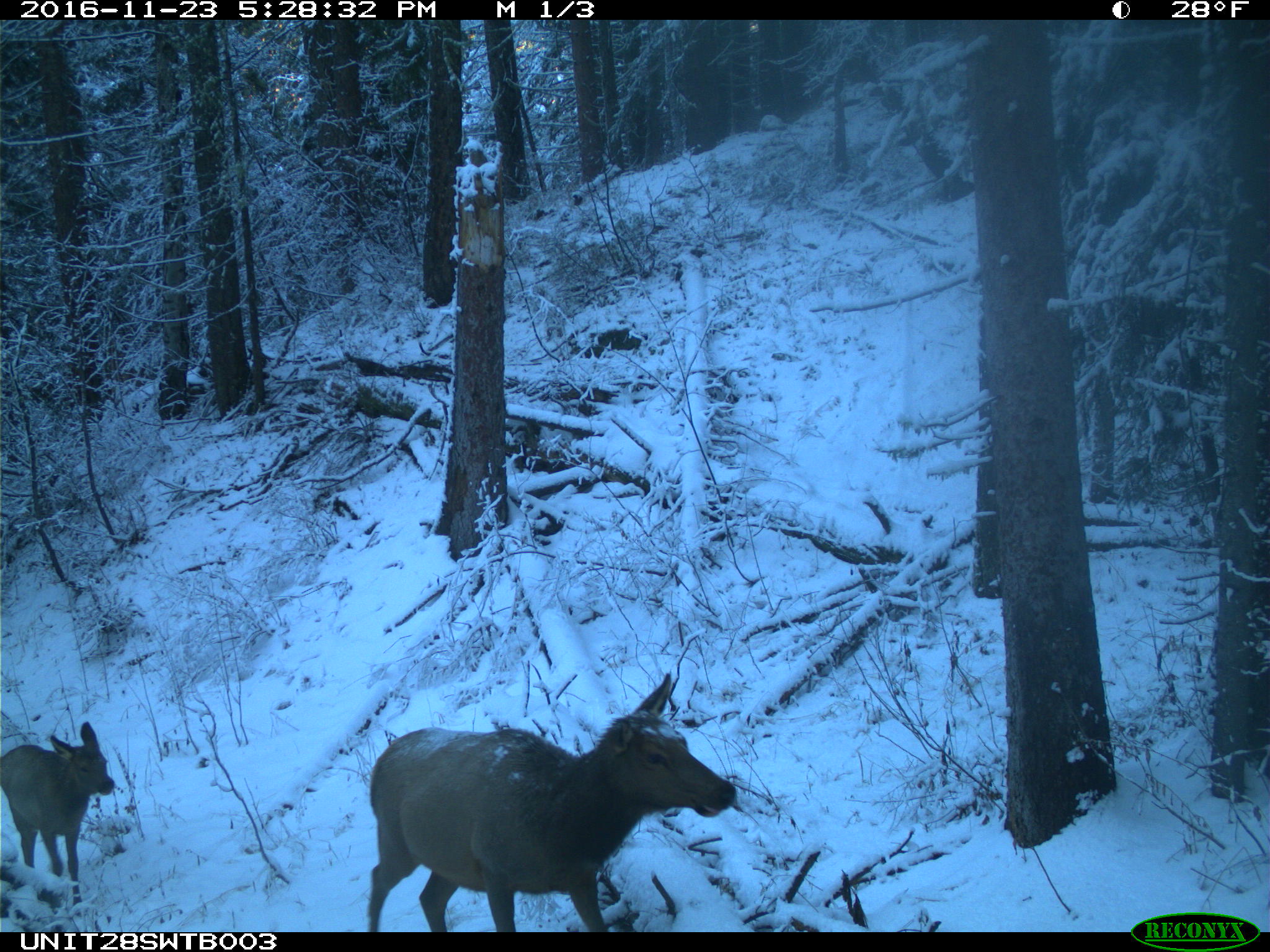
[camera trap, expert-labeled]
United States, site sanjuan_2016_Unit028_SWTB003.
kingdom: Animalia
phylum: Chordata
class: Mammalia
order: Artiodactyla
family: Cervidae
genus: Cervus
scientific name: Cervus elaphus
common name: red deer